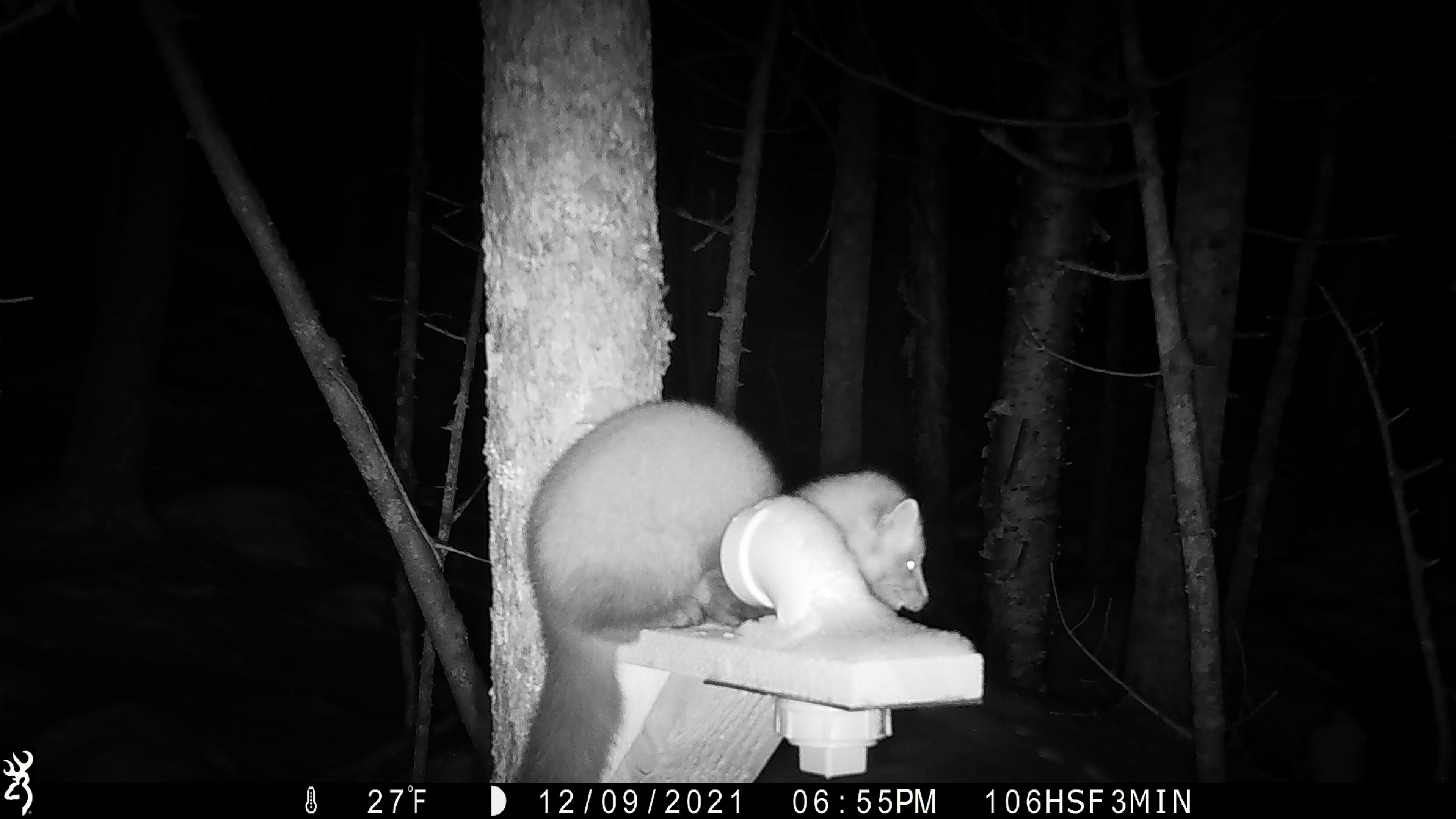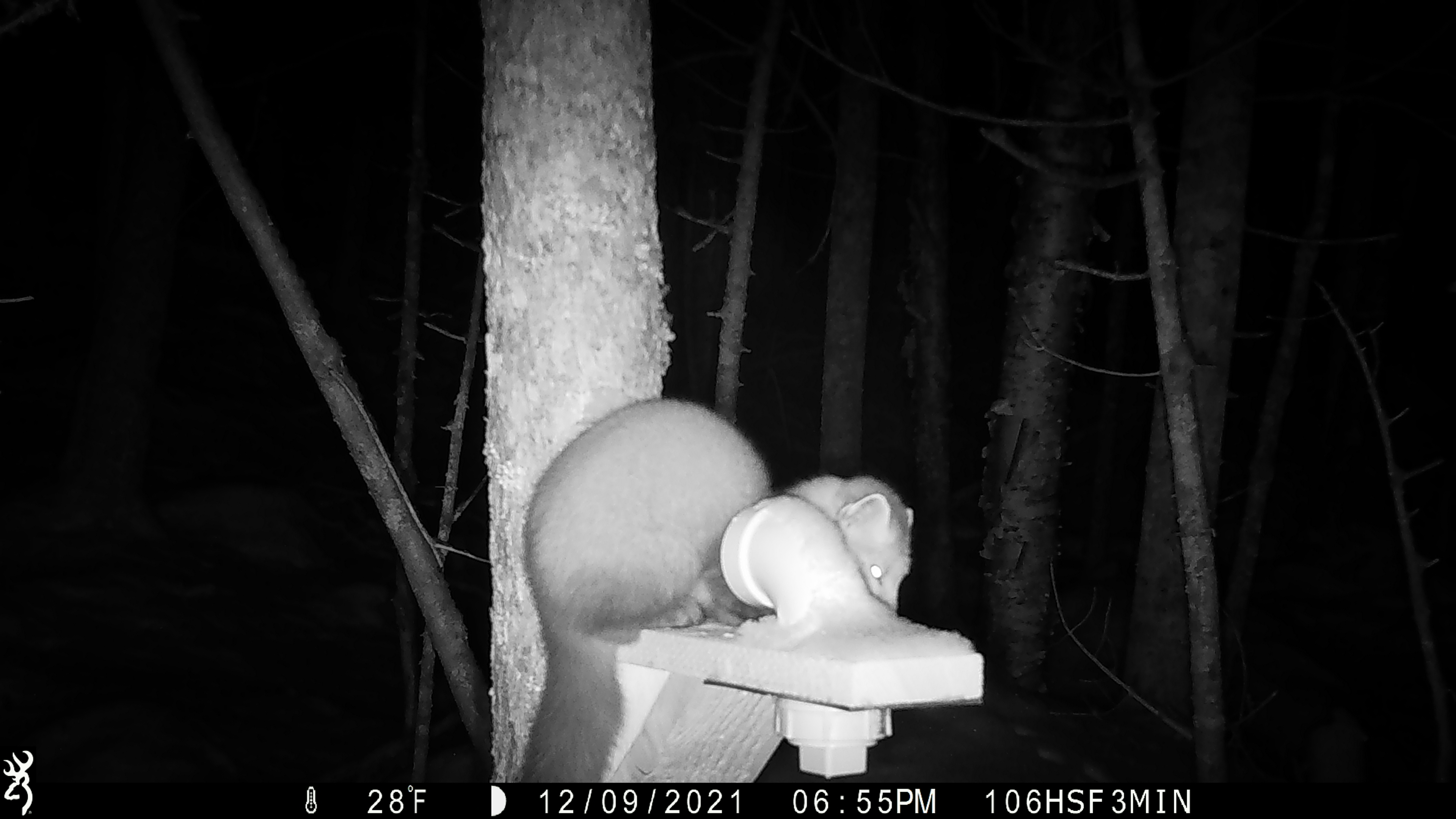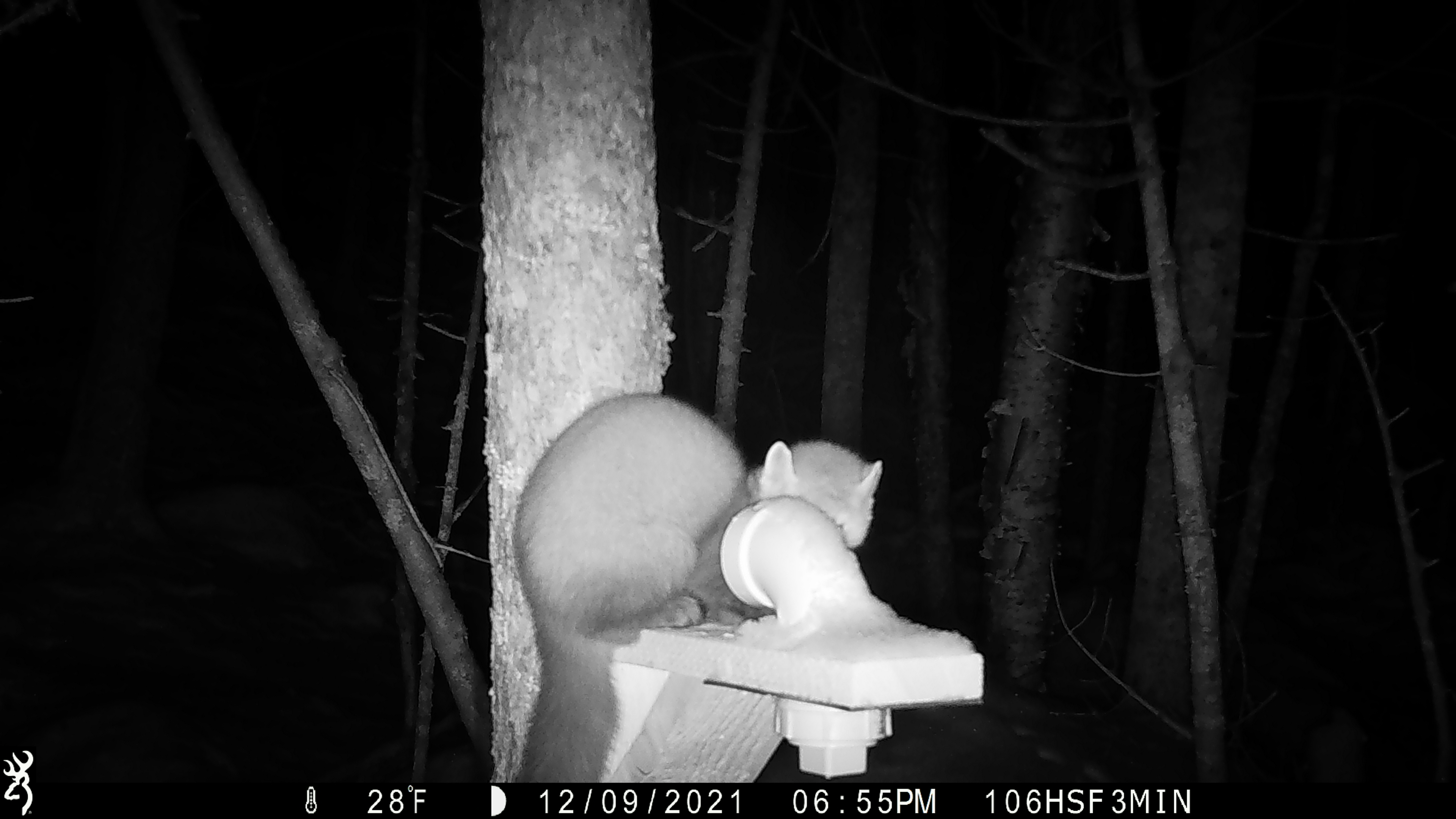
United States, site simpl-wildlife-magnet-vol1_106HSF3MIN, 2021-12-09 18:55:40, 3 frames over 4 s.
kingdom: Animalia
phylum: Chordata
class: Mammalia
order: Carnivora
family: Mustelidae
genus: Martes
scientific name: Martes americana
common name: american marten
American marten (Martes americana).